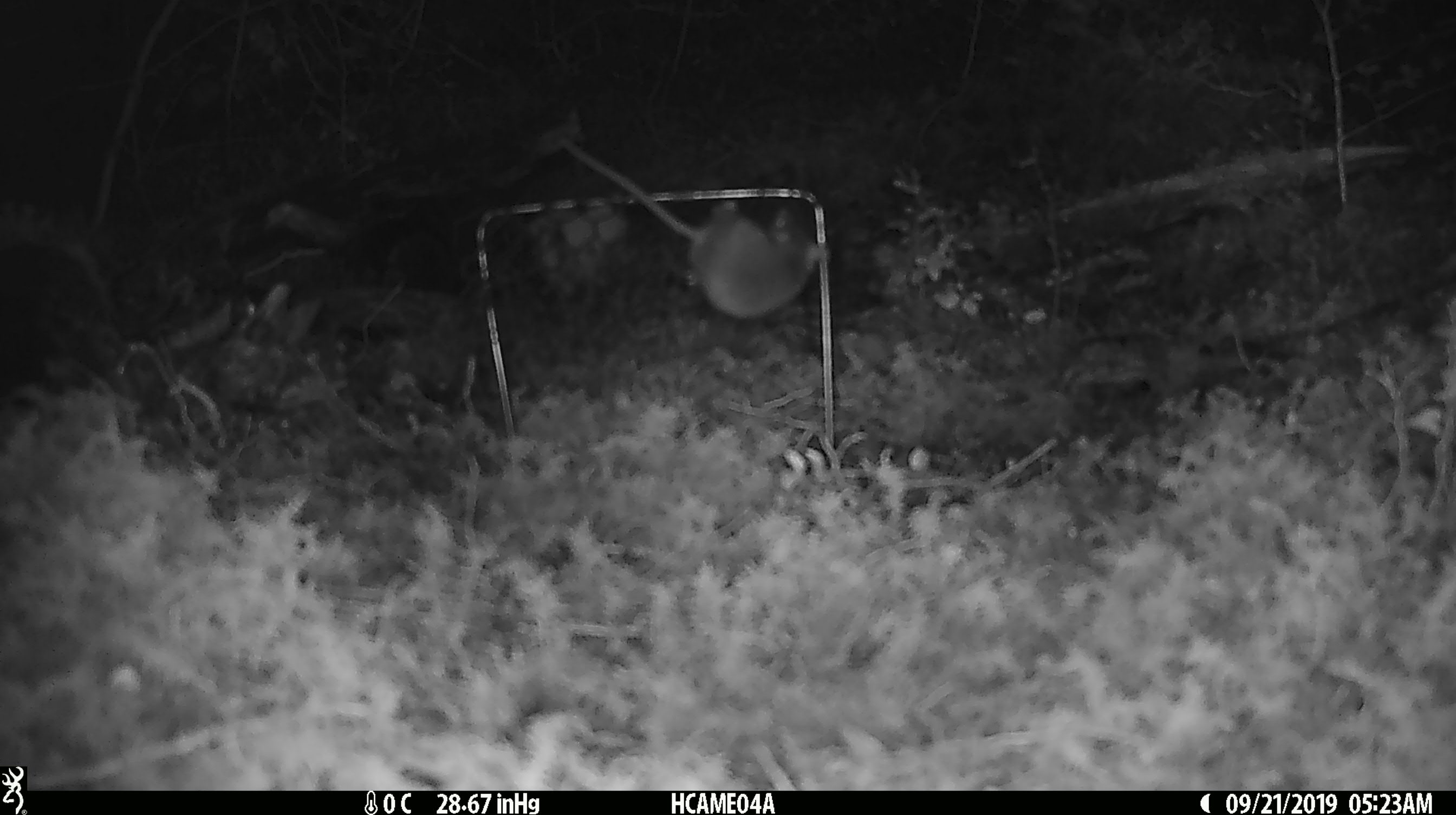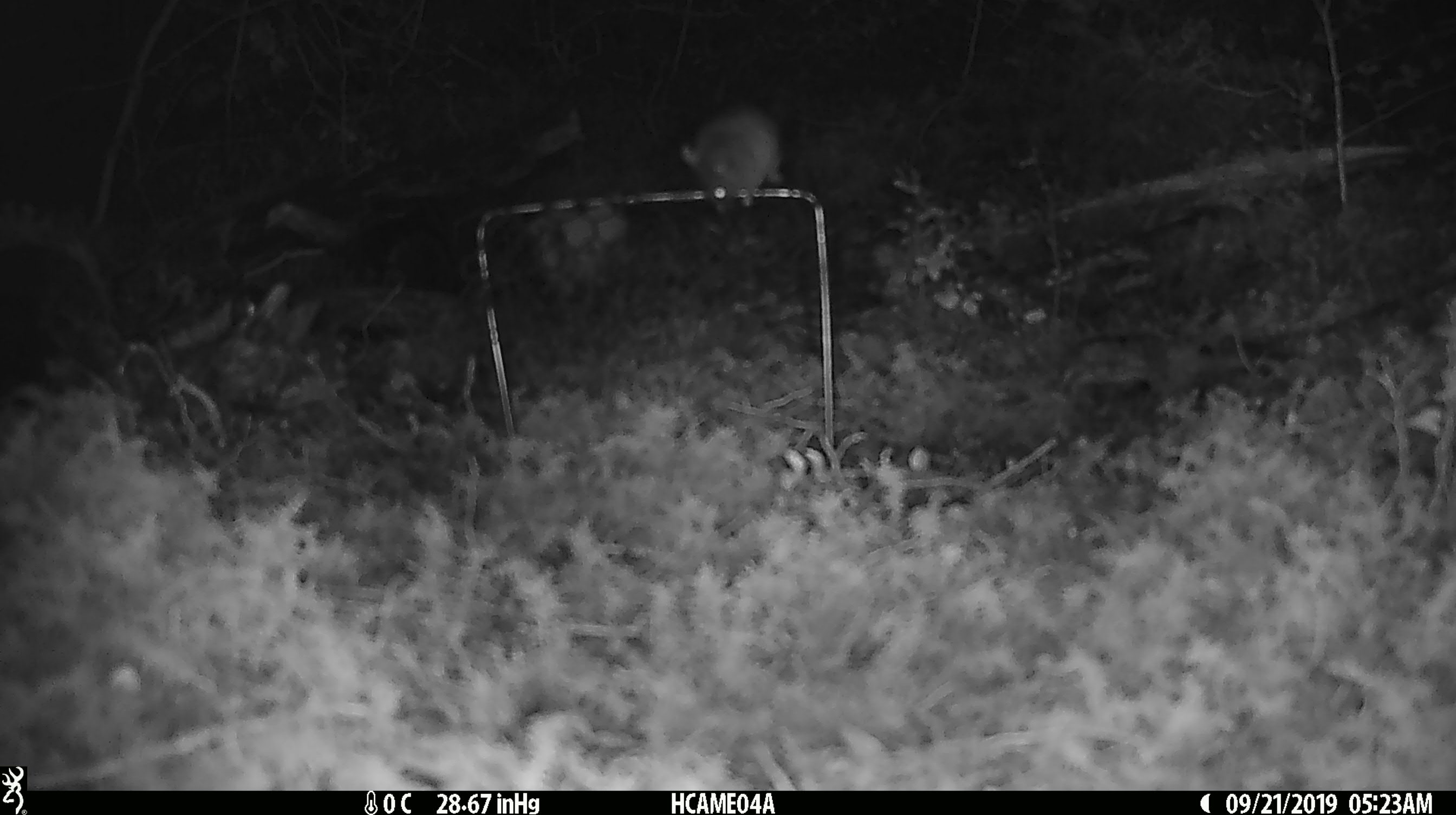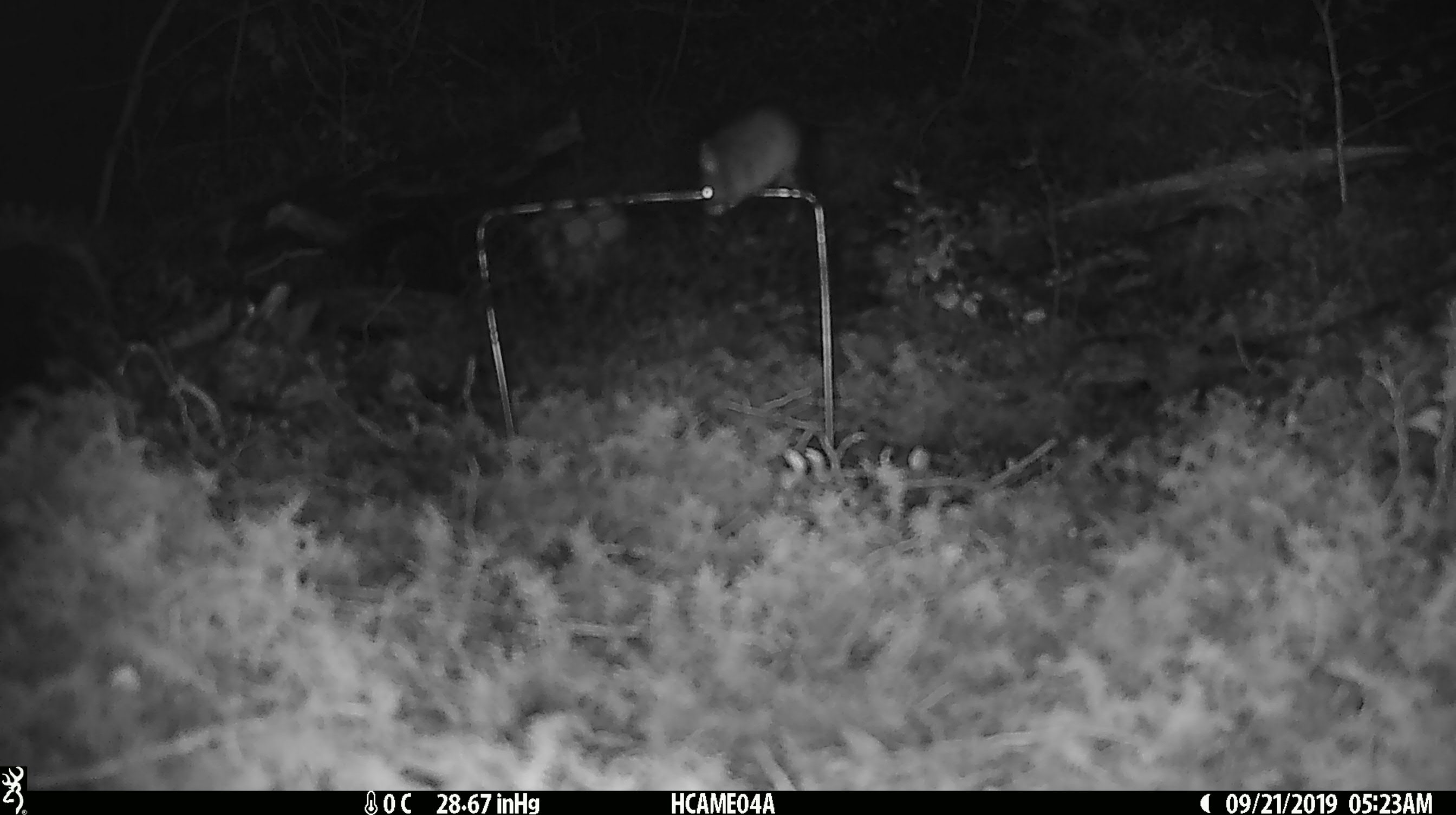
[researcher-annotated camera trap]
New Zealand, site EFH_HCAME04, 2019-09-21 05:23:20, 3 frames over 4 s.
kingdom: Animalia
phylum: Chordata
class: Mammalia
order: Rodentia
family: Muridae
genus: Mus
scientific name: Mus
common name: mouse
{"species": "mouse (Mus)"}